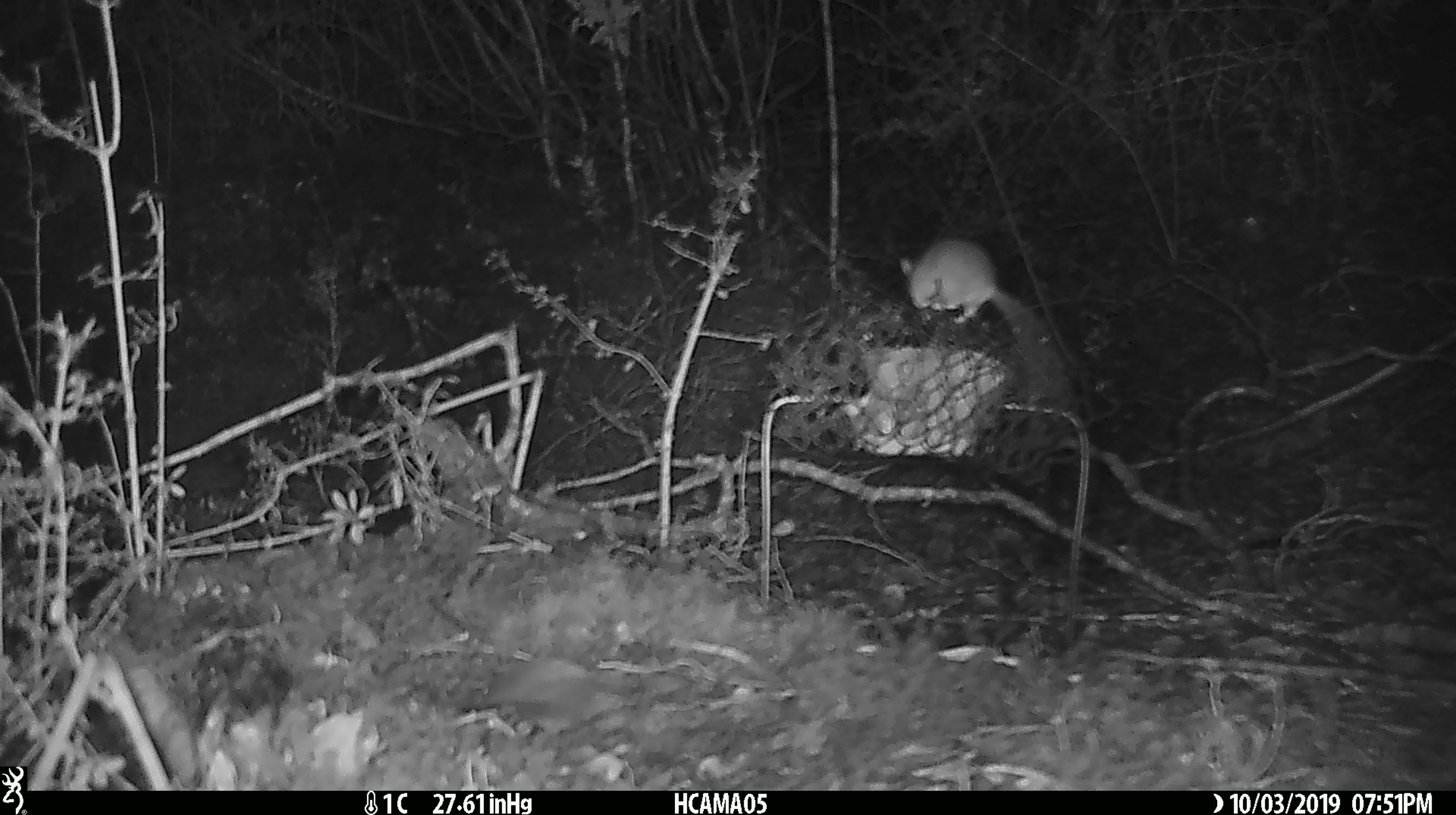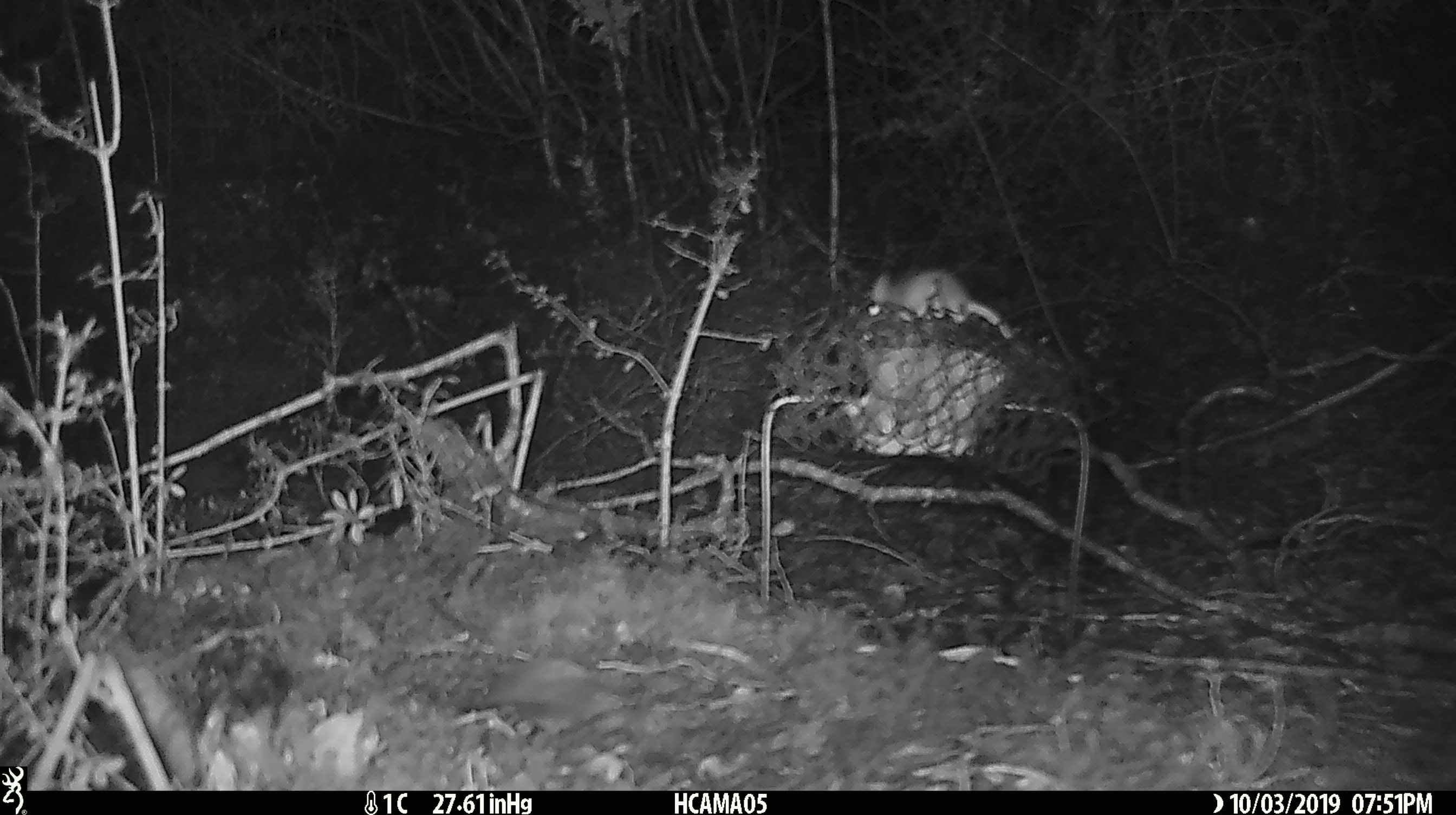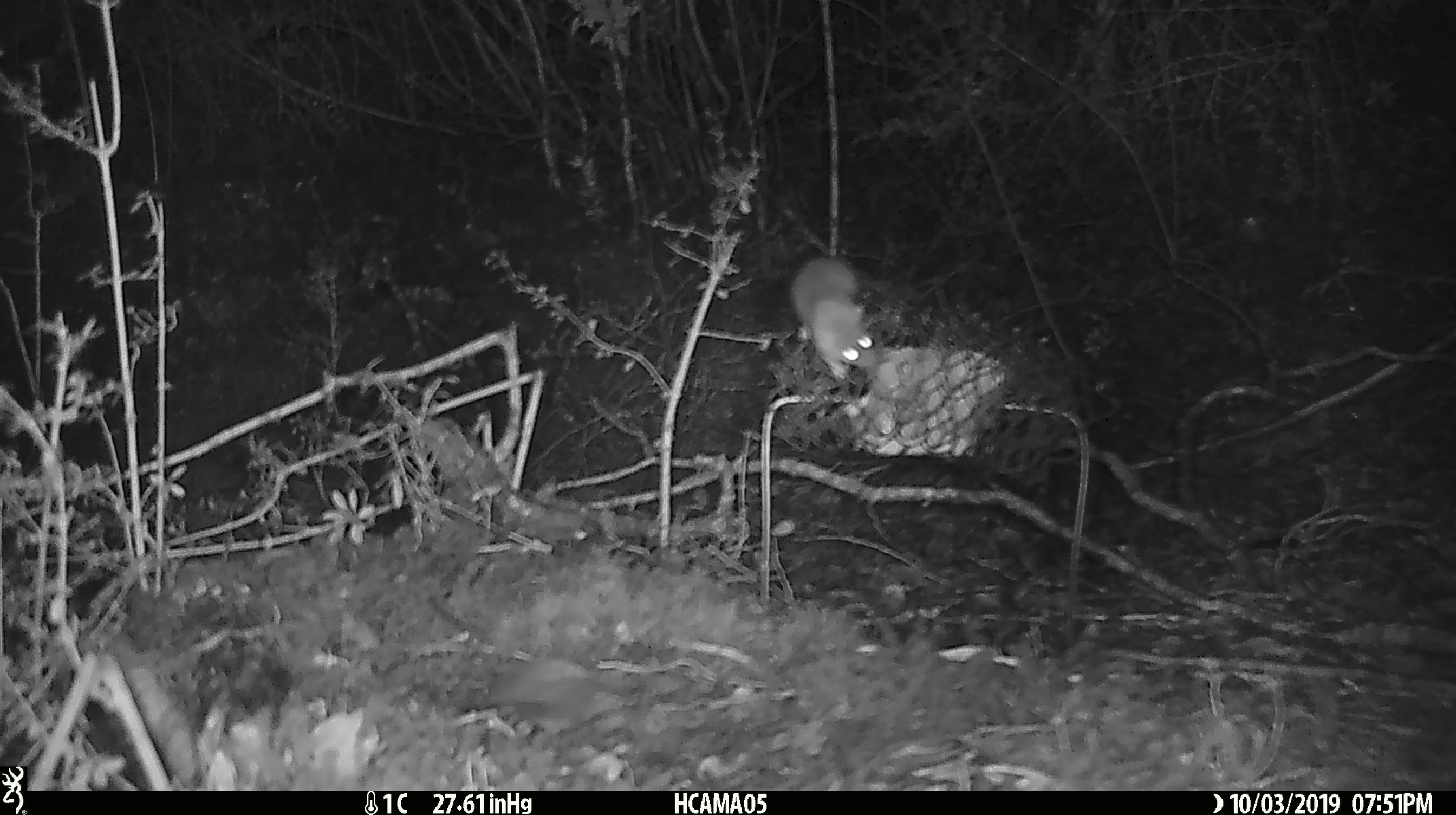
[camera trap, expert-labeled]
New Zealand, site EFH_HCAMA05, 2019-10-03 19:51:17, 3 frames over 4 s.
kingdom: Animalia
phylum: Chordata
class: Mammalia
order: Rodentia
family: Muridae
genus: Mus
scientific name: Mus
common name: mouse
Mouse (Mus).